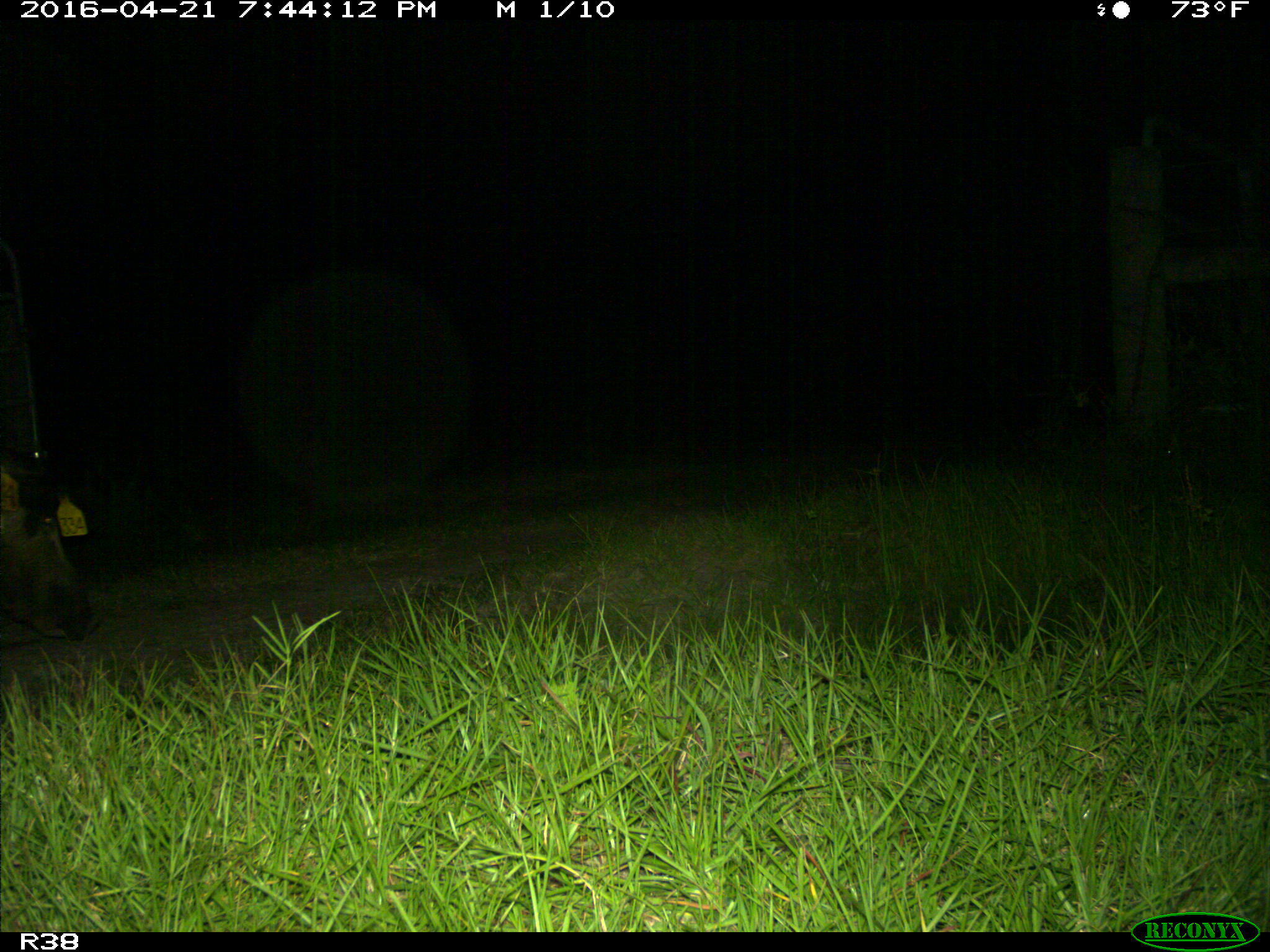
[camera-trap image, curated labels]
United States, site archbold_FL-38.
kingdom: Animalia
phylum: Chordata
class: Mammalia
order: Artiodactyla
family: Suidae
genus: Sus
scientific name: Sus scrofa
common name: wild boar